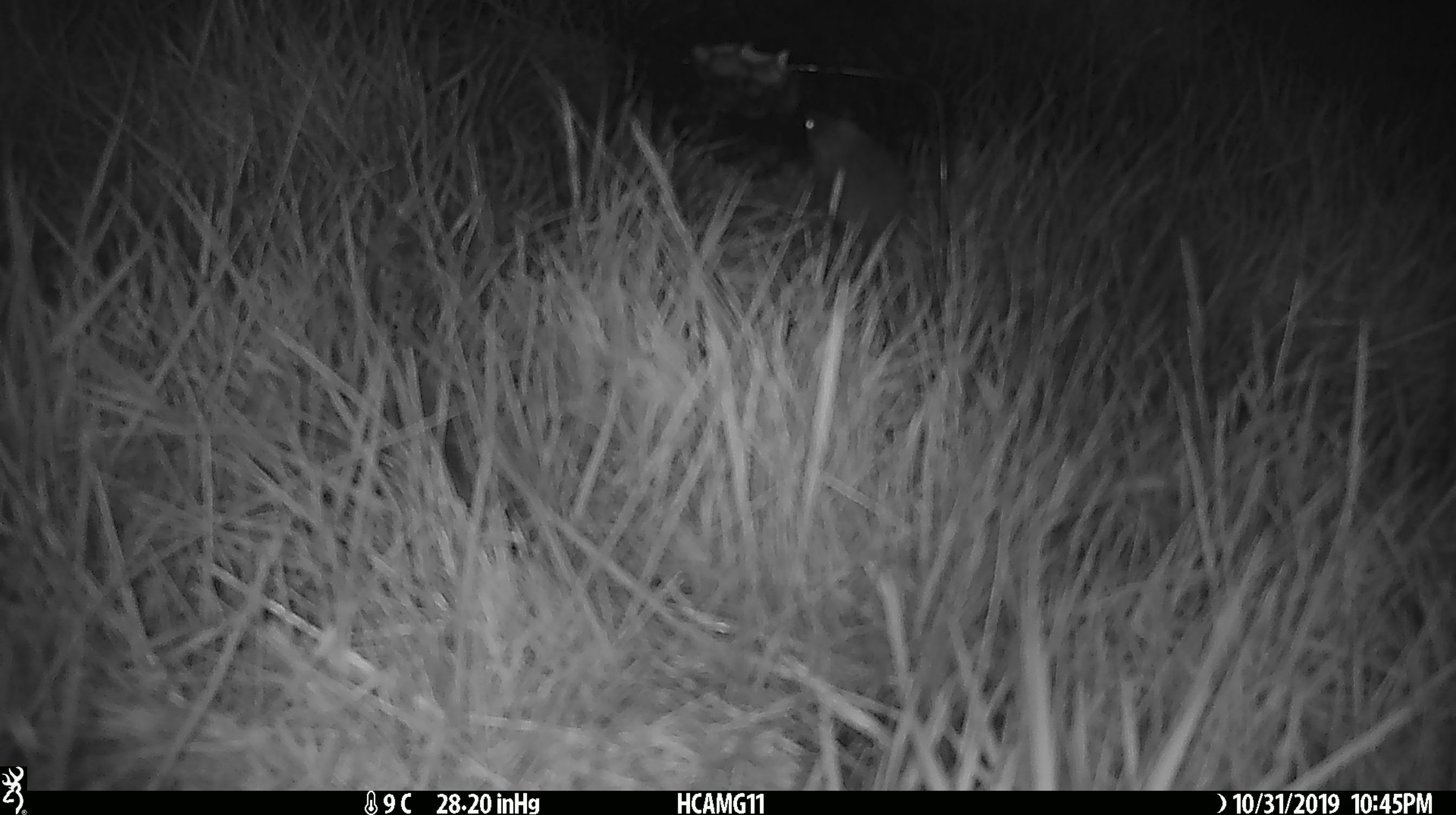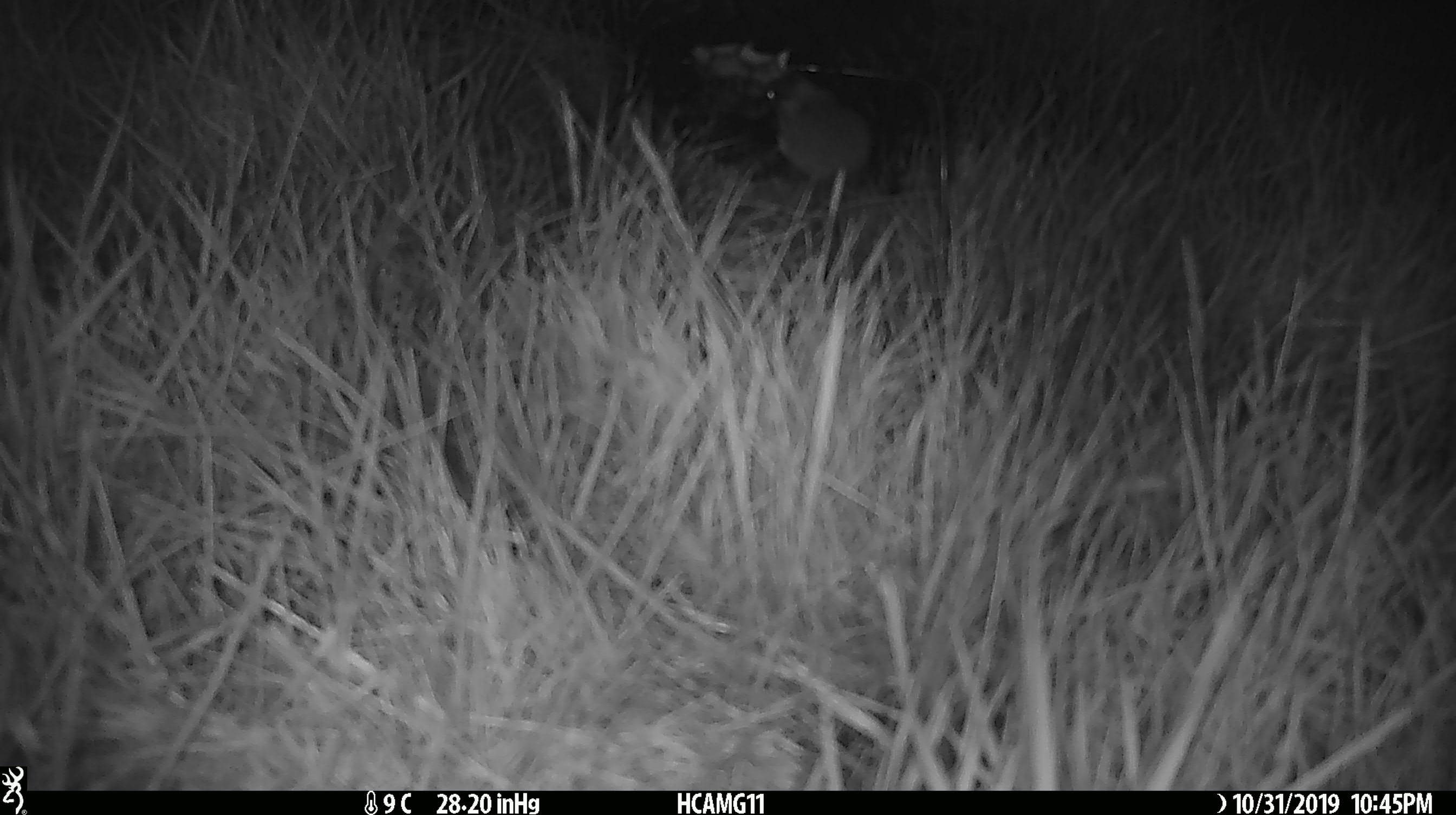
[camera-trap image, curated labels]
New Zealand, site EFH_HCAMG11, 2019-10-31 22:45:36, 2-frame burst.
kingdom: Animalia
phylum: Chordata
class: Mammalia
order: Rodentia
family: Muridae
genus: Mus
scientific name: Mus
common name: mouse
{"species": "mouse (Mus)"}